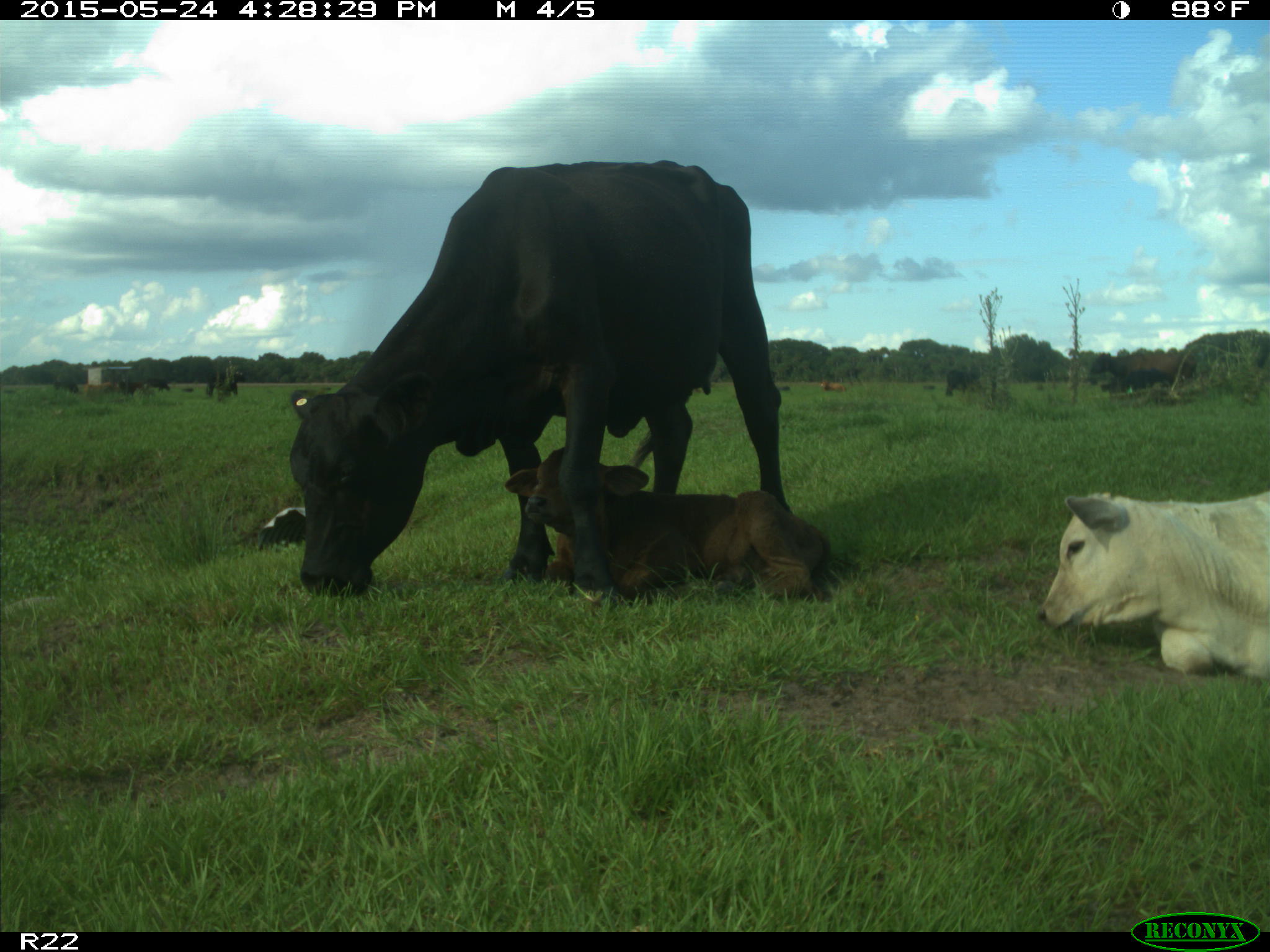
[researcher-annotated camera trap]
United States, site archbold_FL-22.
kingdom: Animalia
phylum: Chordata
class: Mammalia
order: Artiodactyla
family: Bovidae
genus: Bos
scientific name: Bos taurus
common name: domestic cow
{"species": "Bos taurus (domestic cow)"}